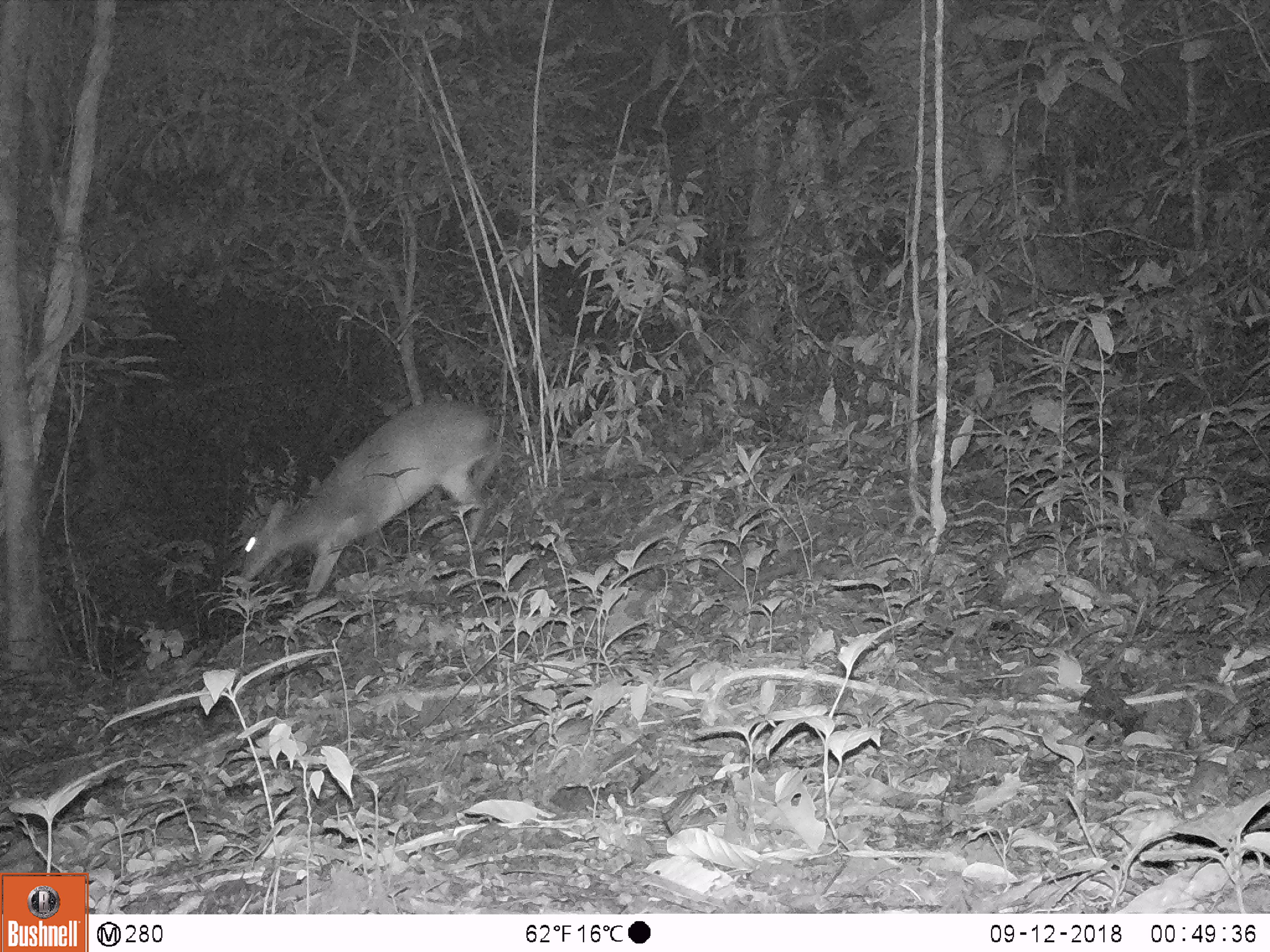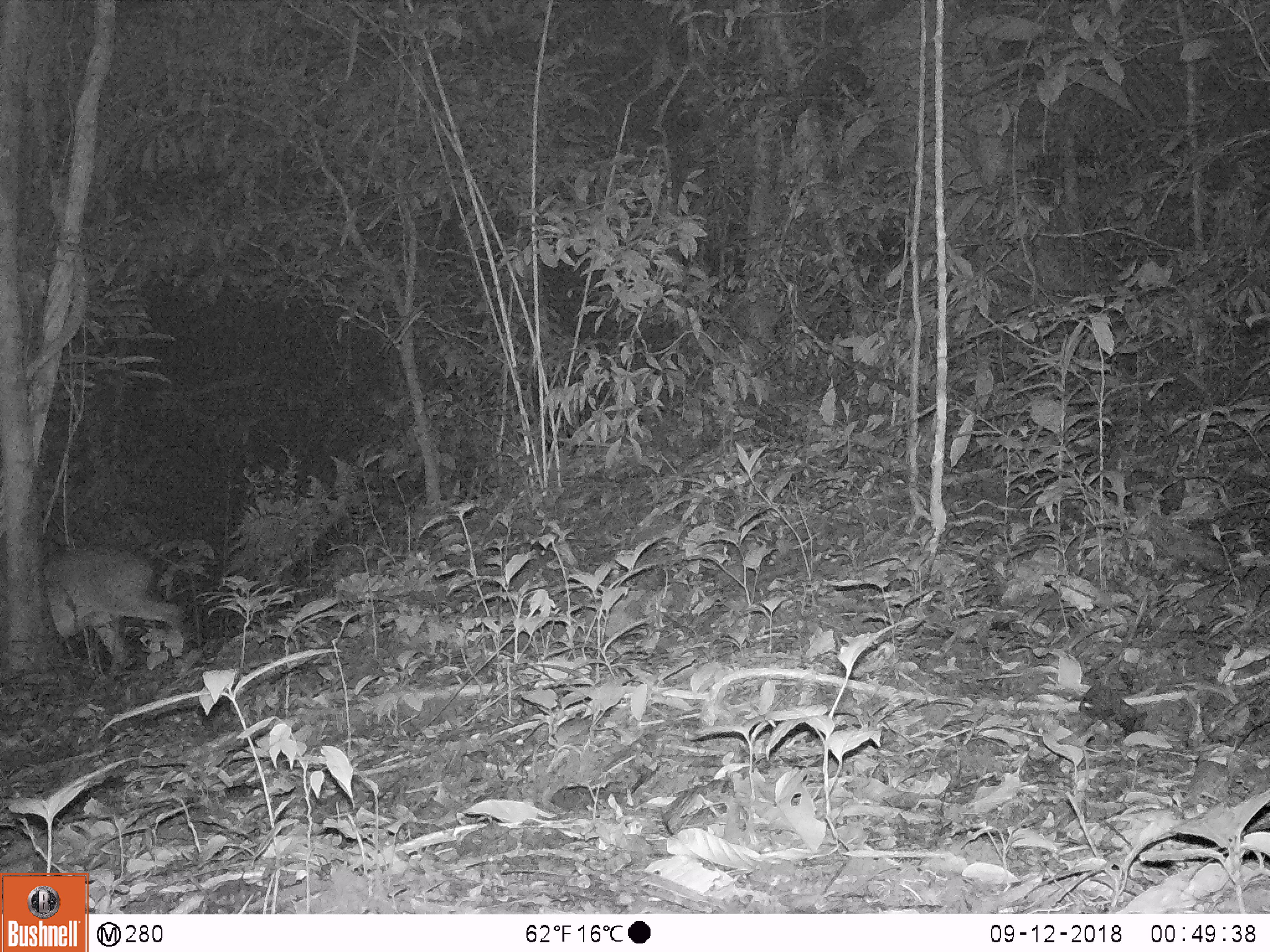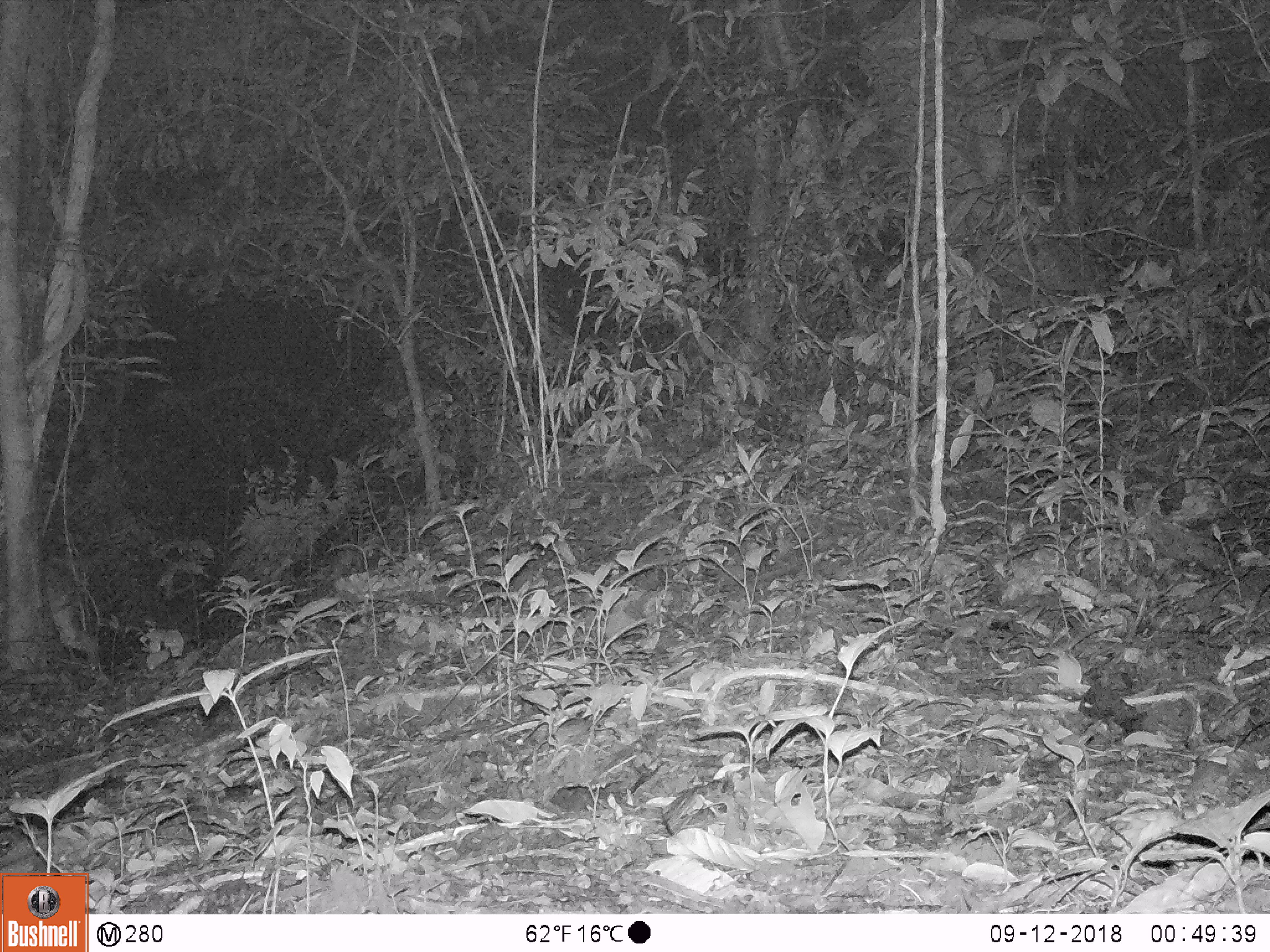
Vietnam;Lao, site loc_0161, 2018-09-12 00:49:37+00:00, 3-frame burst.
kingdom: Animalia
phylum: Chordata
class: Mammalia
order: Artiodactyla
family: Cervidae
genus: Muntiacus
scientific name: Muntiacus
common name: muntjacs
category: unidentified muntjac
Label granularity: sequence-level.